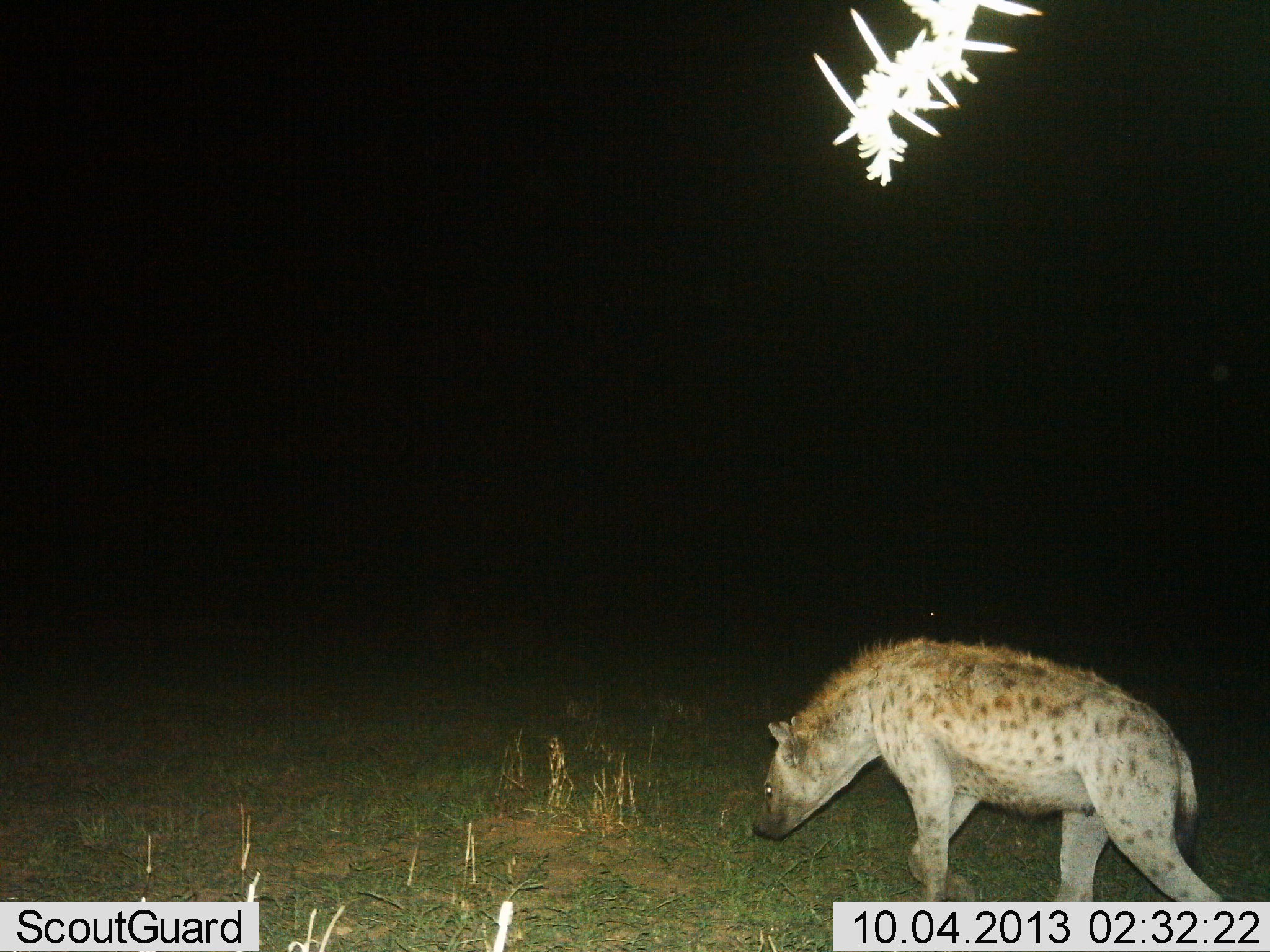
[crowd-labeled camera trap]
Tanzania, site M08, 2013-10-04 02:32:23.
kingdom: Animalia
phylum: Chordata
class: Mammalia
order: Carnivora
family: Hyaenidae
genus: Crocuta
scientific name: Crocuta crocuta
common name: spotted hyena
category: hyenaspotted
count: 1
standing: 0%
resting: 0%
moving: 90%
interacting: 10%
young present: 0%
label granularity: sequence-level